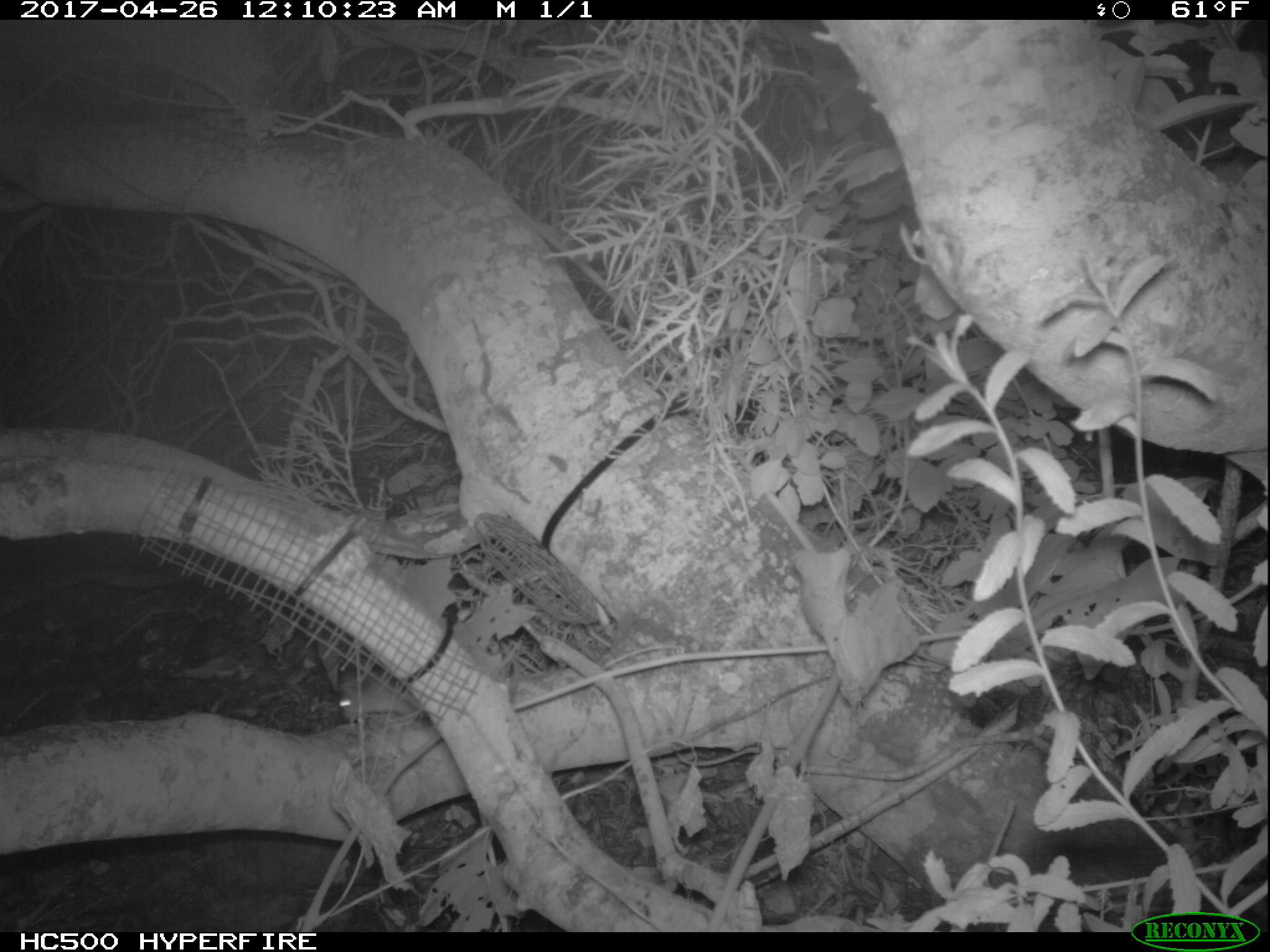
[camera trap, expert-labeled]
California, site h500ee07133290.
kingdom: Animalia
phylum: Chordata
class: Mammalia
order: Rodentia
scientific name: Rodentia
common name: rodent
Rodent (Rodentia).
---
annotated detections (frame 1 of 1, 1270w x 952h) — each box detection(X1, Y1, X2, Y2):
rodent: detection(339, 669, 417, 717)